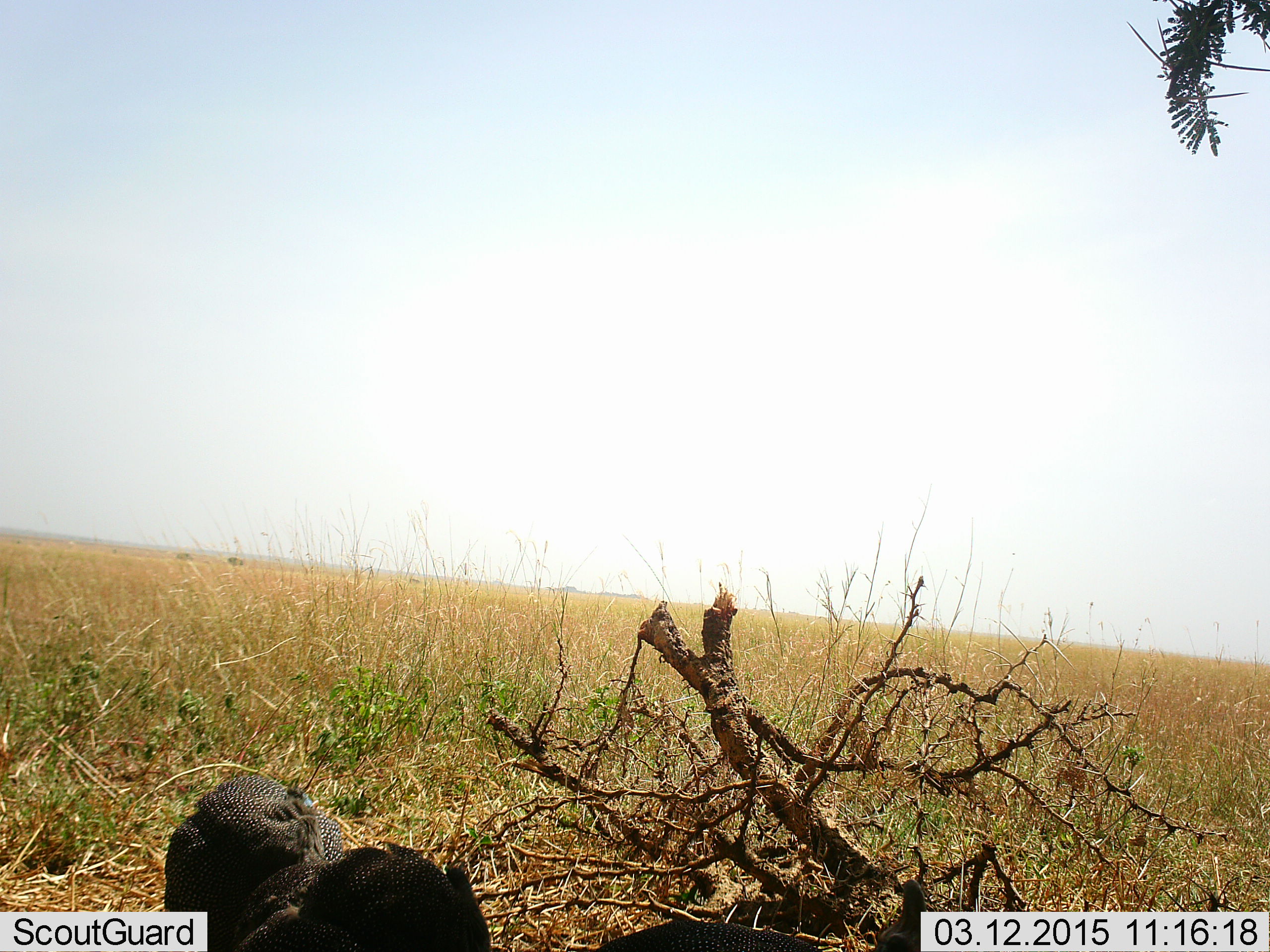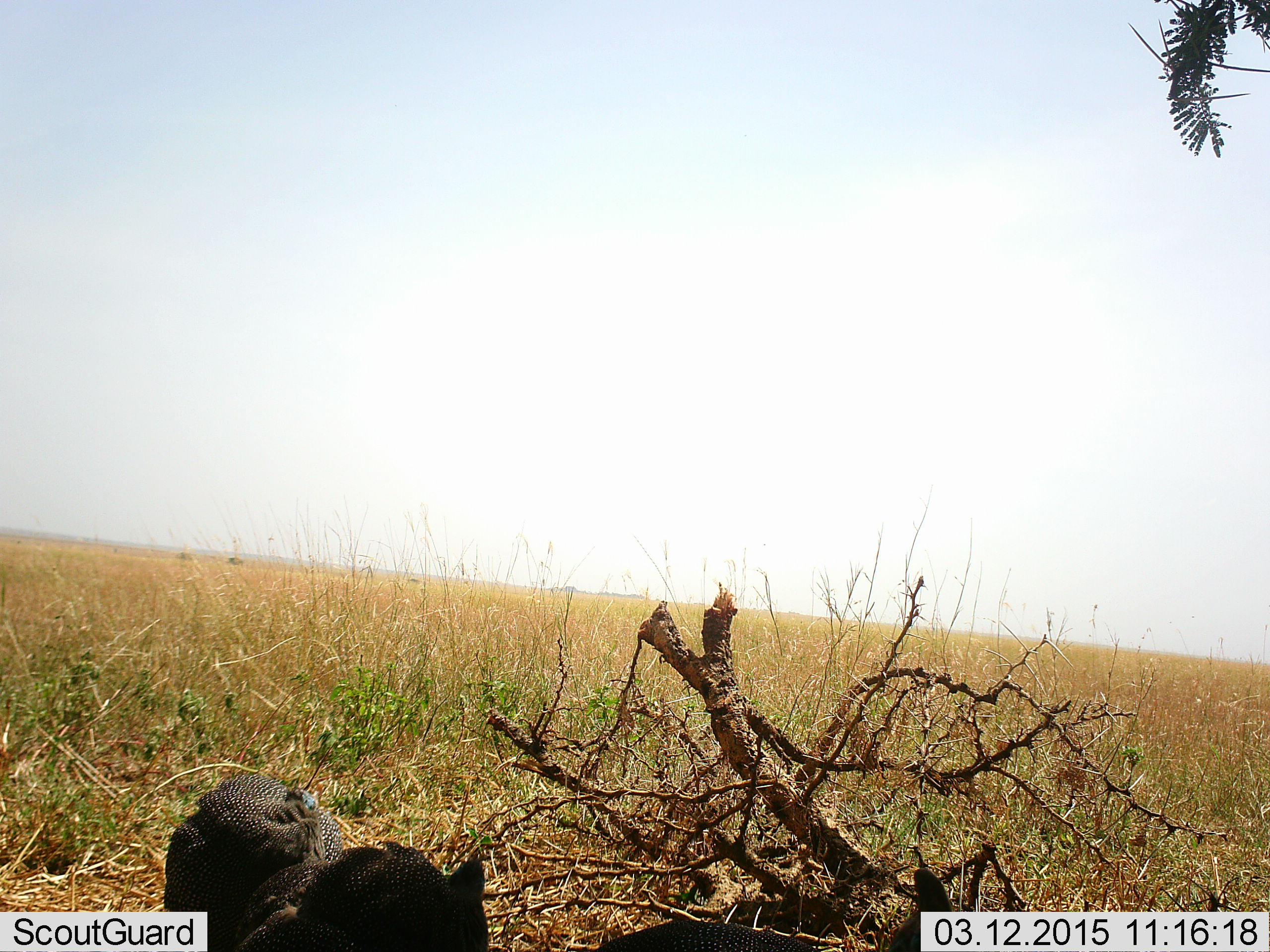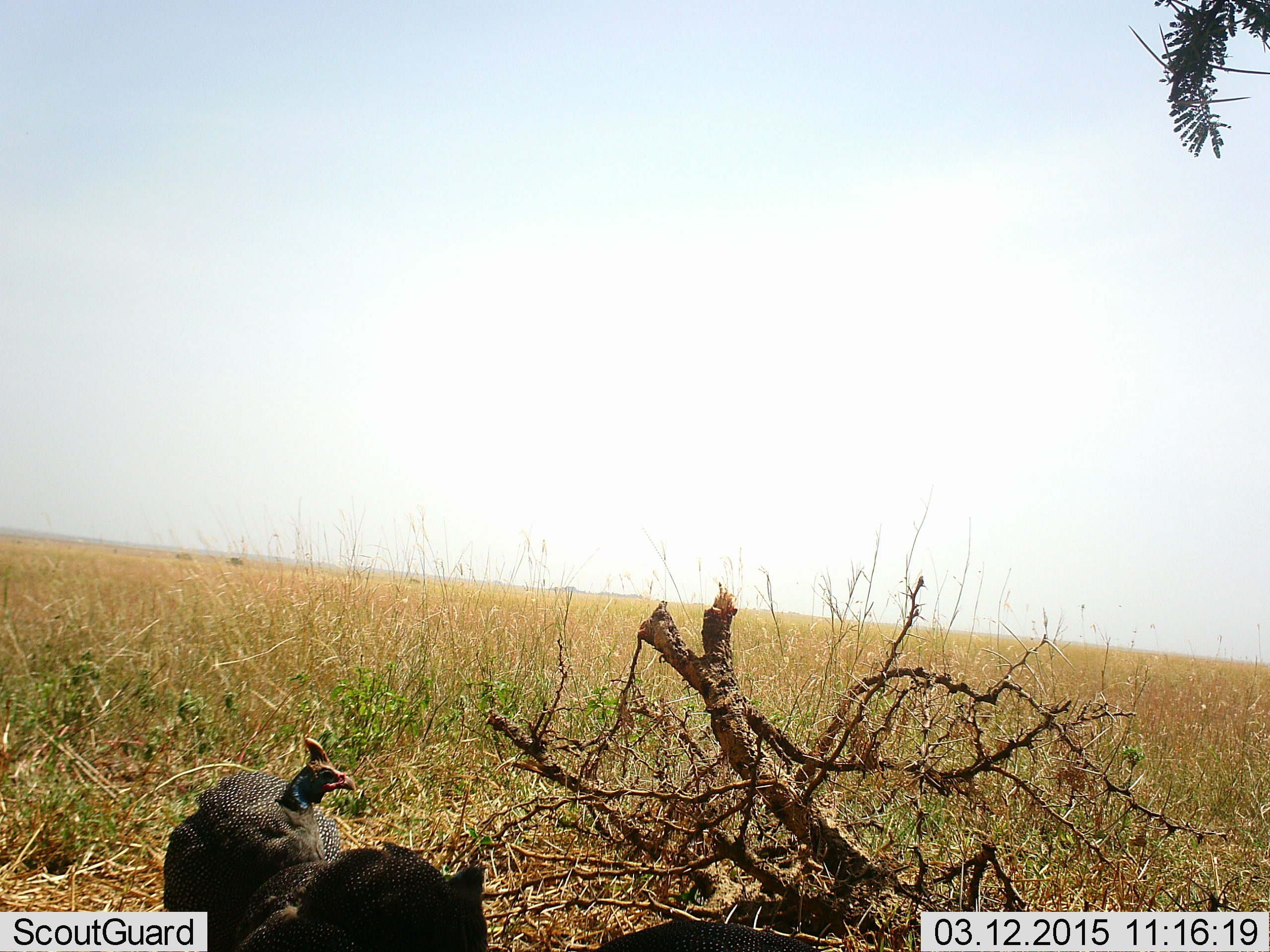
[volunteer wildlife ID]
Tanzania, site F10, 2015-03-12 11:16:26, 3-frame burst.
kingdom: Animalia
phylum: Chordata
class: Aves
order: Galliformes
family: Numididae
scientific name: Numididae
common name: guinea fowl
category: guineafowl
Guineafowl (guinea fowl) (Numididae), count 3. Behavior (volunteer vote fractions): standing 60%, resting 10%, moving 0%, interacting 0%. Young present (vote fraction): 0%. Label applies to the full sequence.